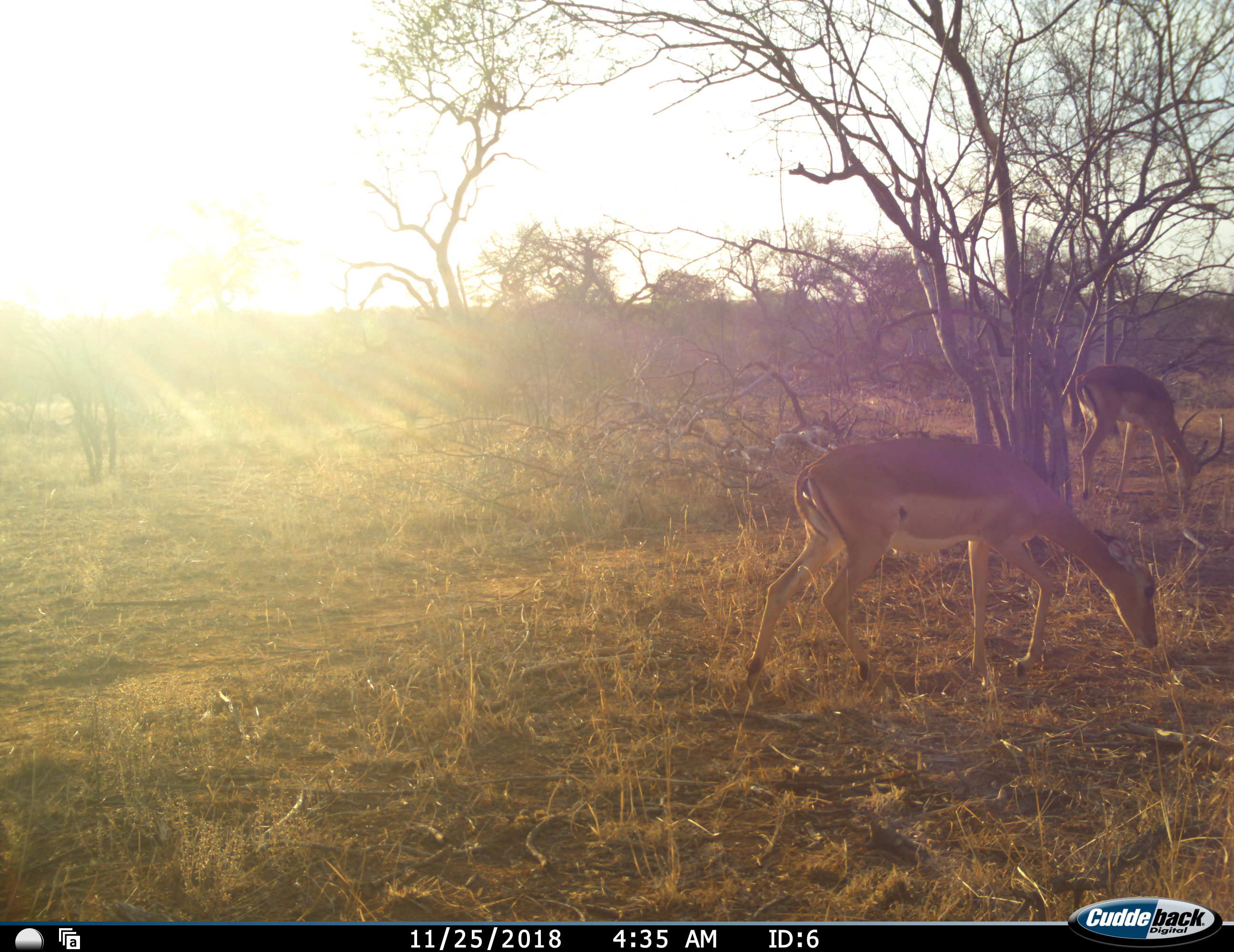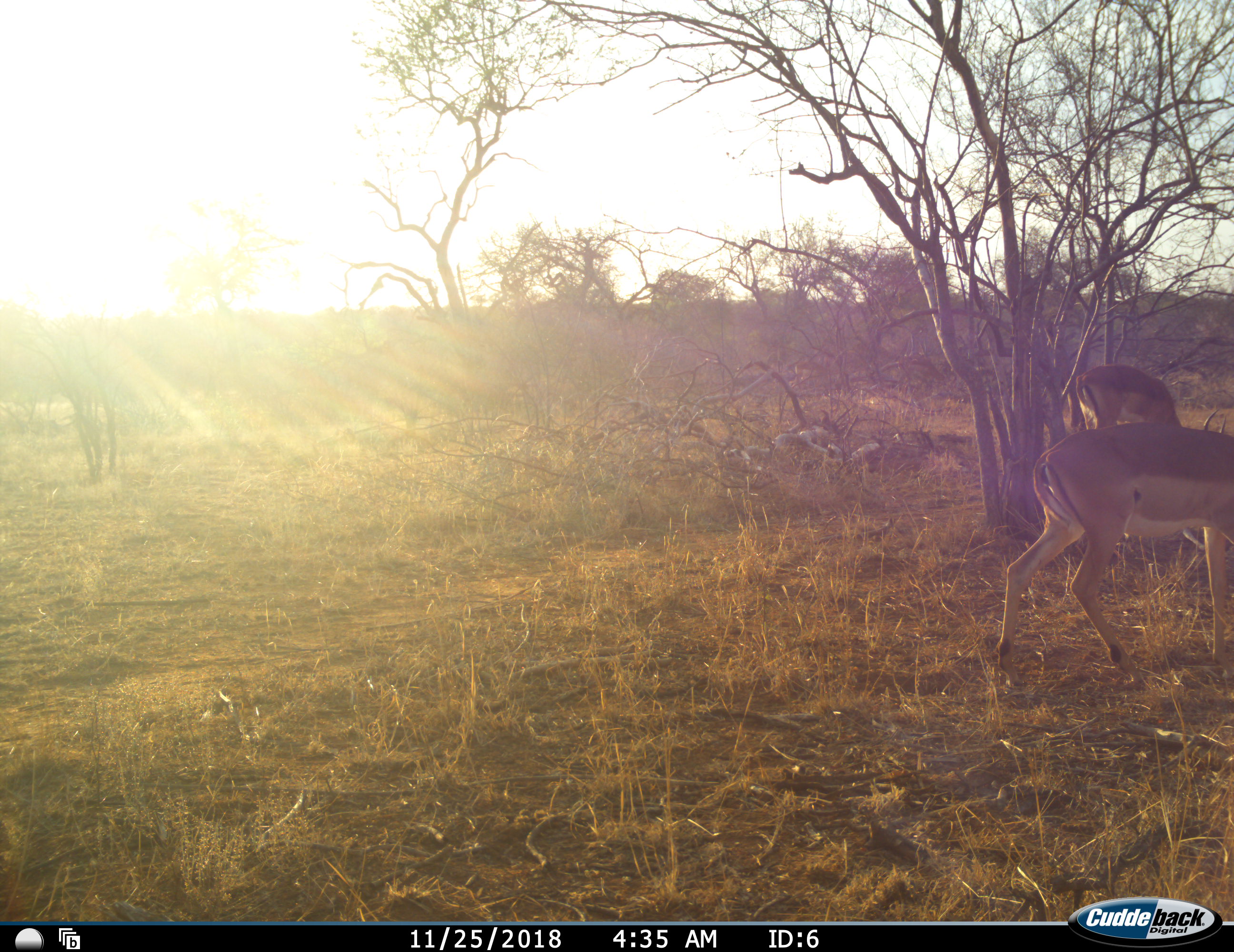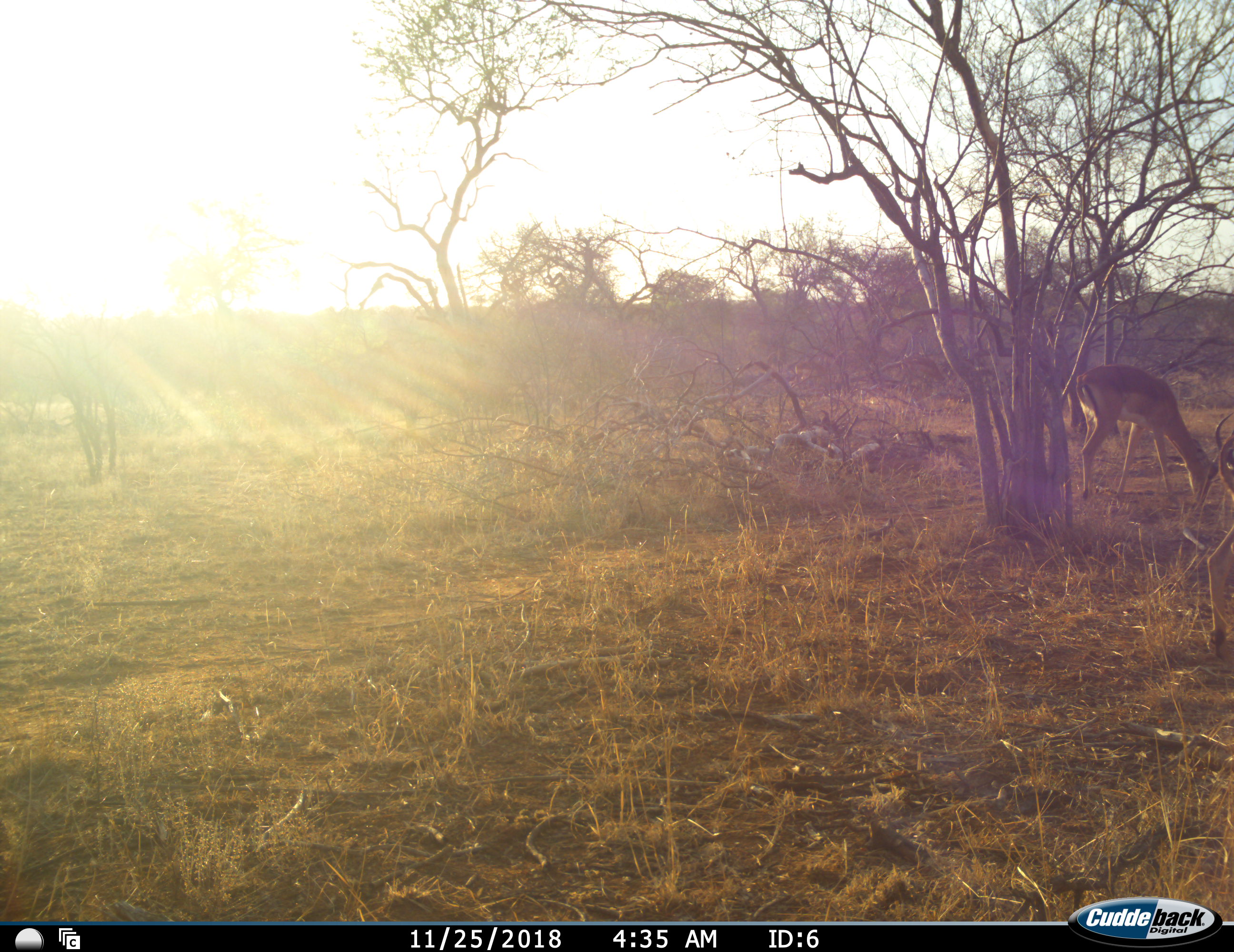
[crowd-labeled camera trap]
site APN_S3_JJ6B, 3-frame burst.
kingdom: Animalia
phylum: Chordata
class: Mammalia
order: Artiodactyla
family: Bovidae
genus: Aepyceros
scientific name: Aepyceros melampus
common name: impala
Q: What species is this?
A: Impala (Aepyceros melampus).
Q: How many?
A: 2.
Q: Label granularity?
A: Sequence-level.